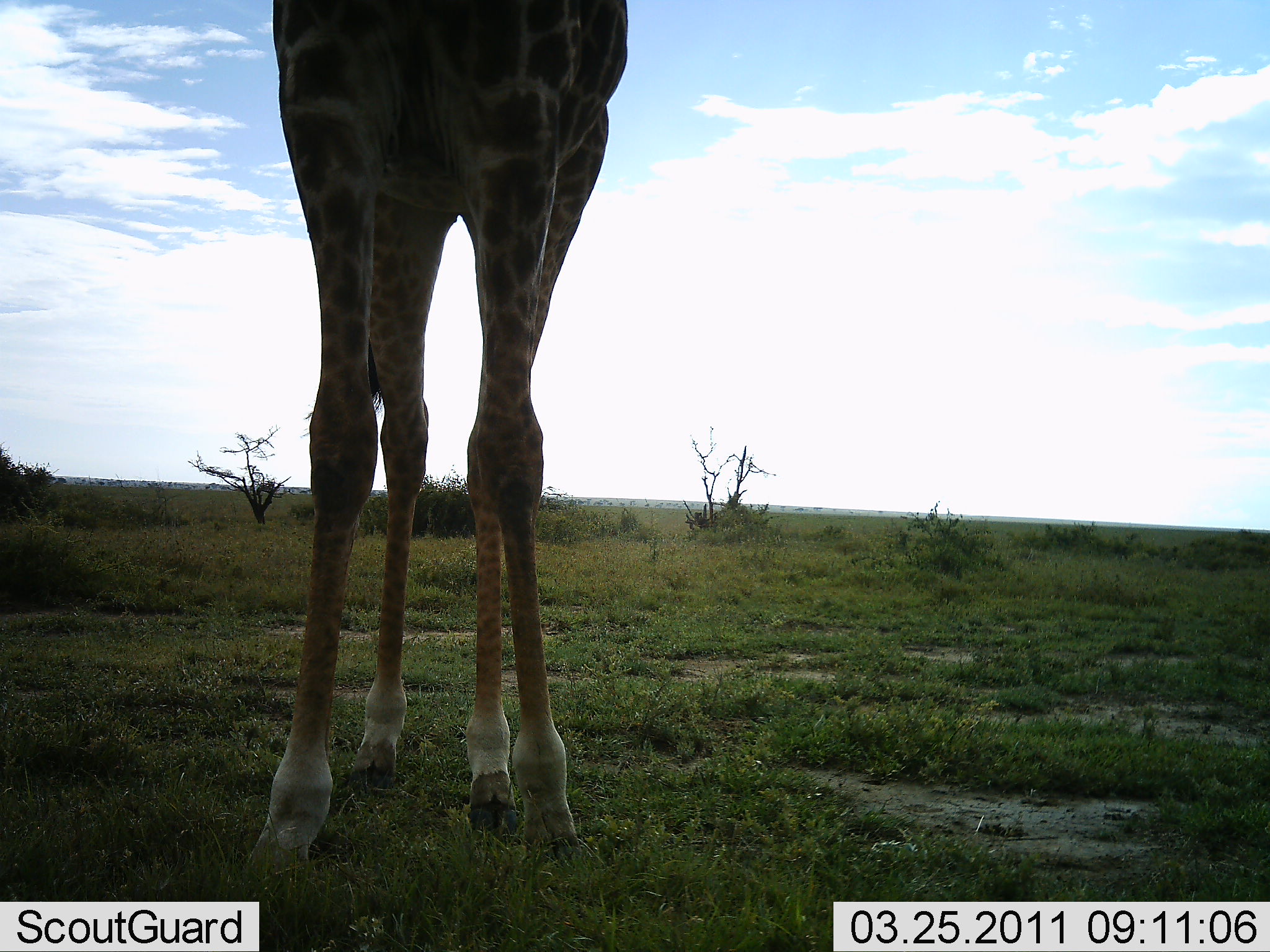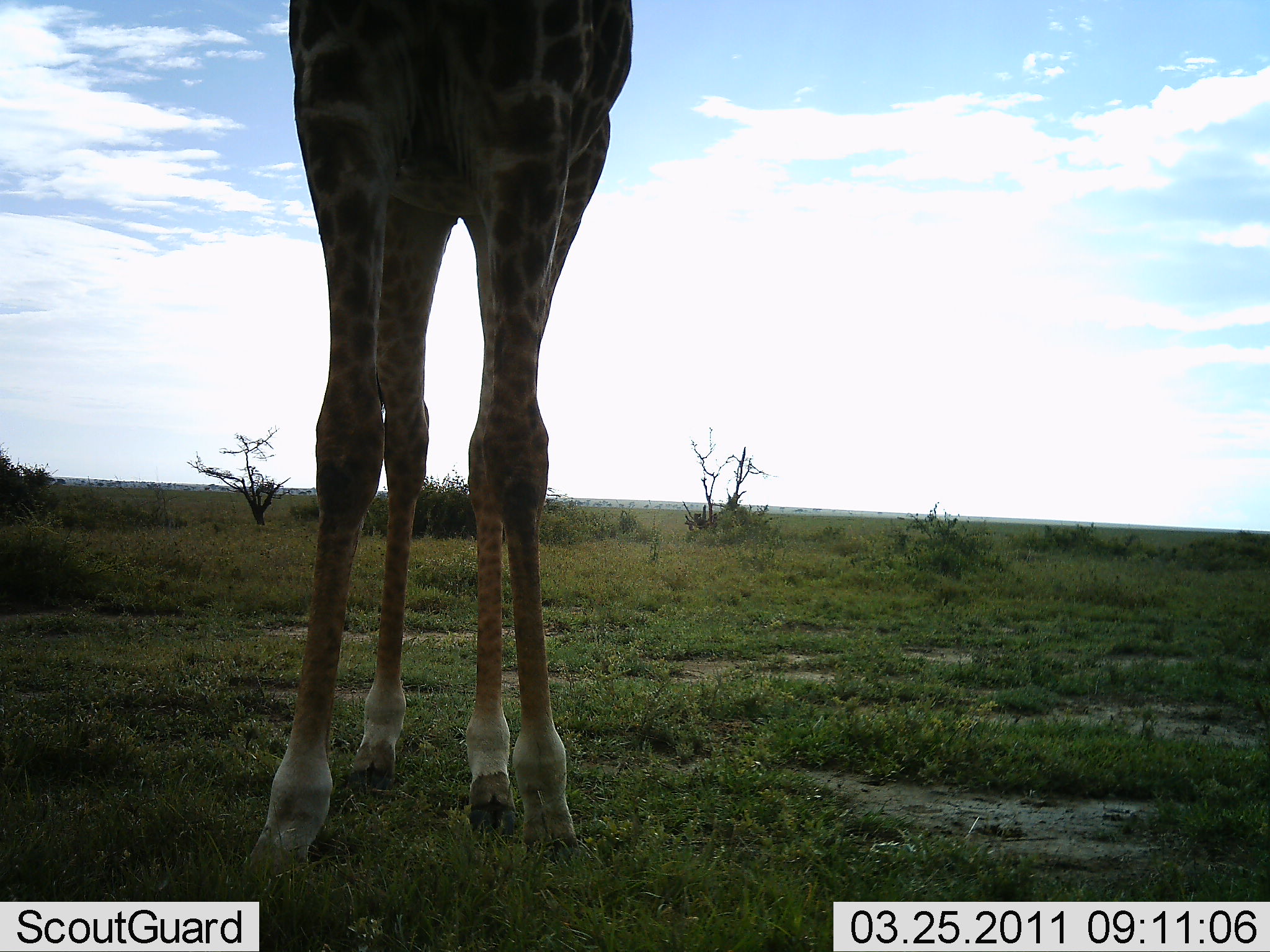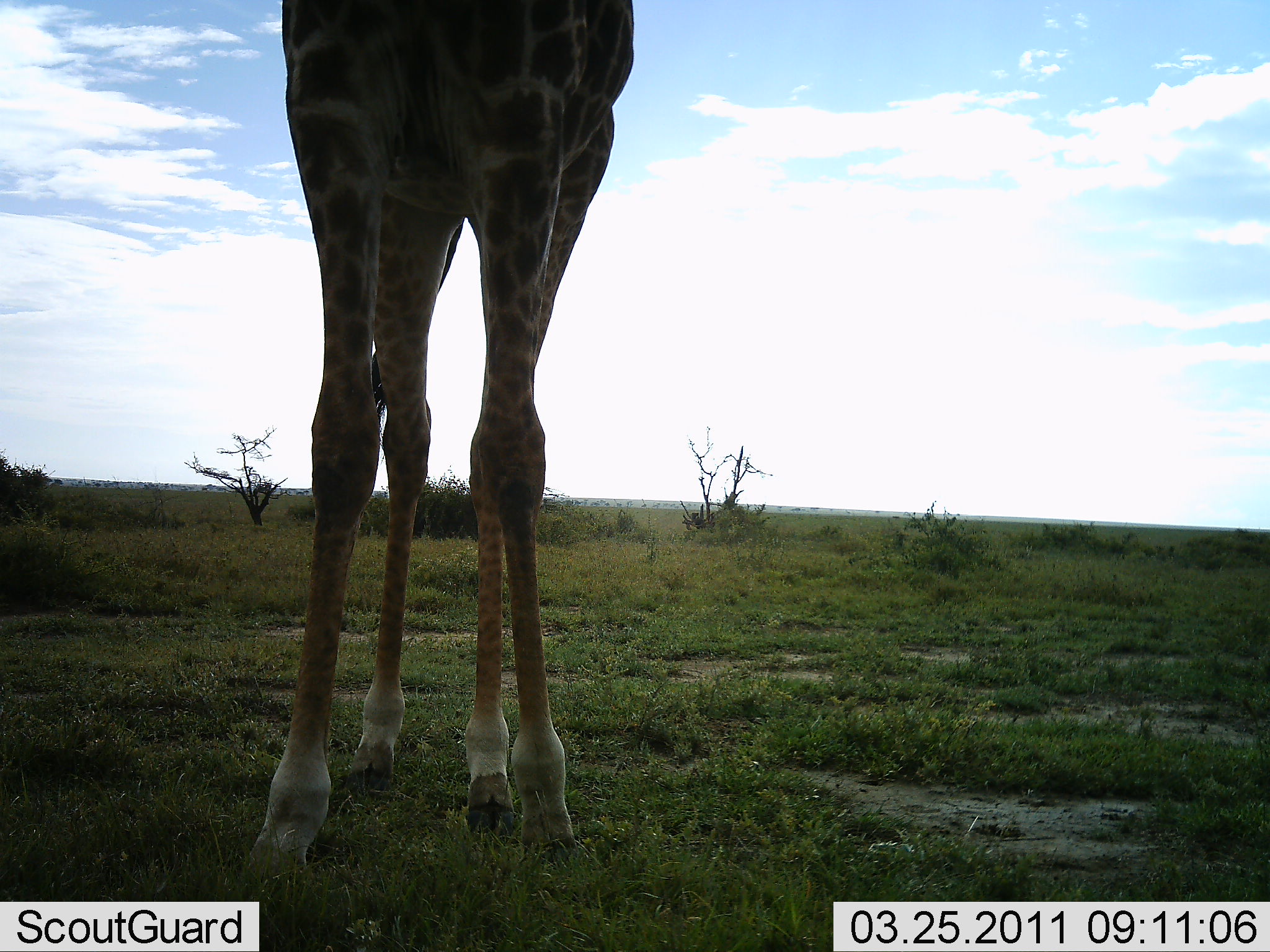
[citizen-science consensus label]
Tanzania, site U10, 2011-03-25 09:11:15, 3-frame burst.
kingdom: Animalia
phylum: Chordata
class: Mammalia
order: Artiodactyla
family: Giraffidae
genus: Giraffa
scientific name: Giraffa camelopardalis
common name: giraffe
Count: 1.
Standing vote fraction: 100%.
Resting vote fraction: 0%.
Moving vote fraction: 0%.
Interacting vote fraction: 0%.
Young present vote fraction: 0%.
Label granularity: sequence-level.